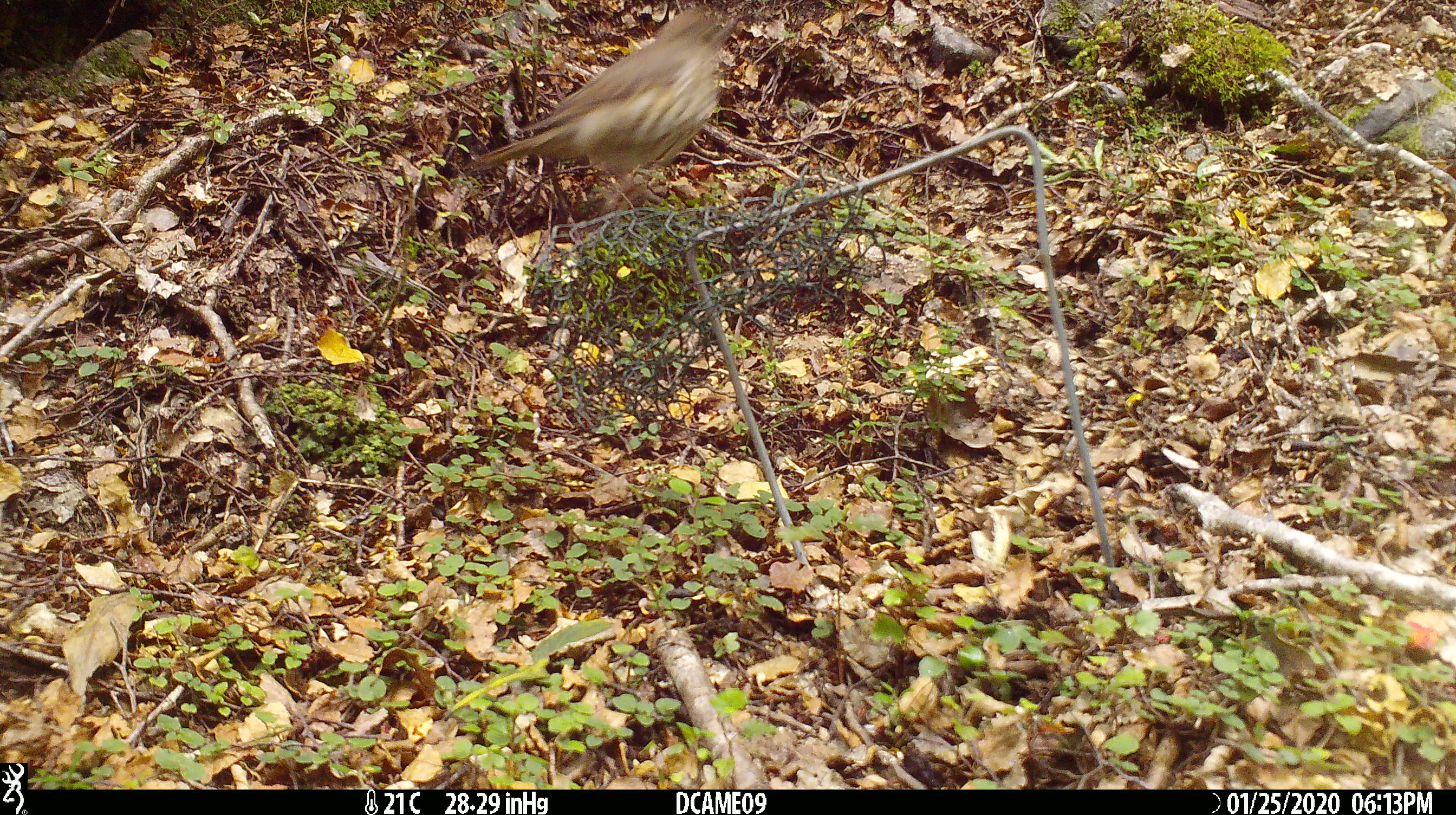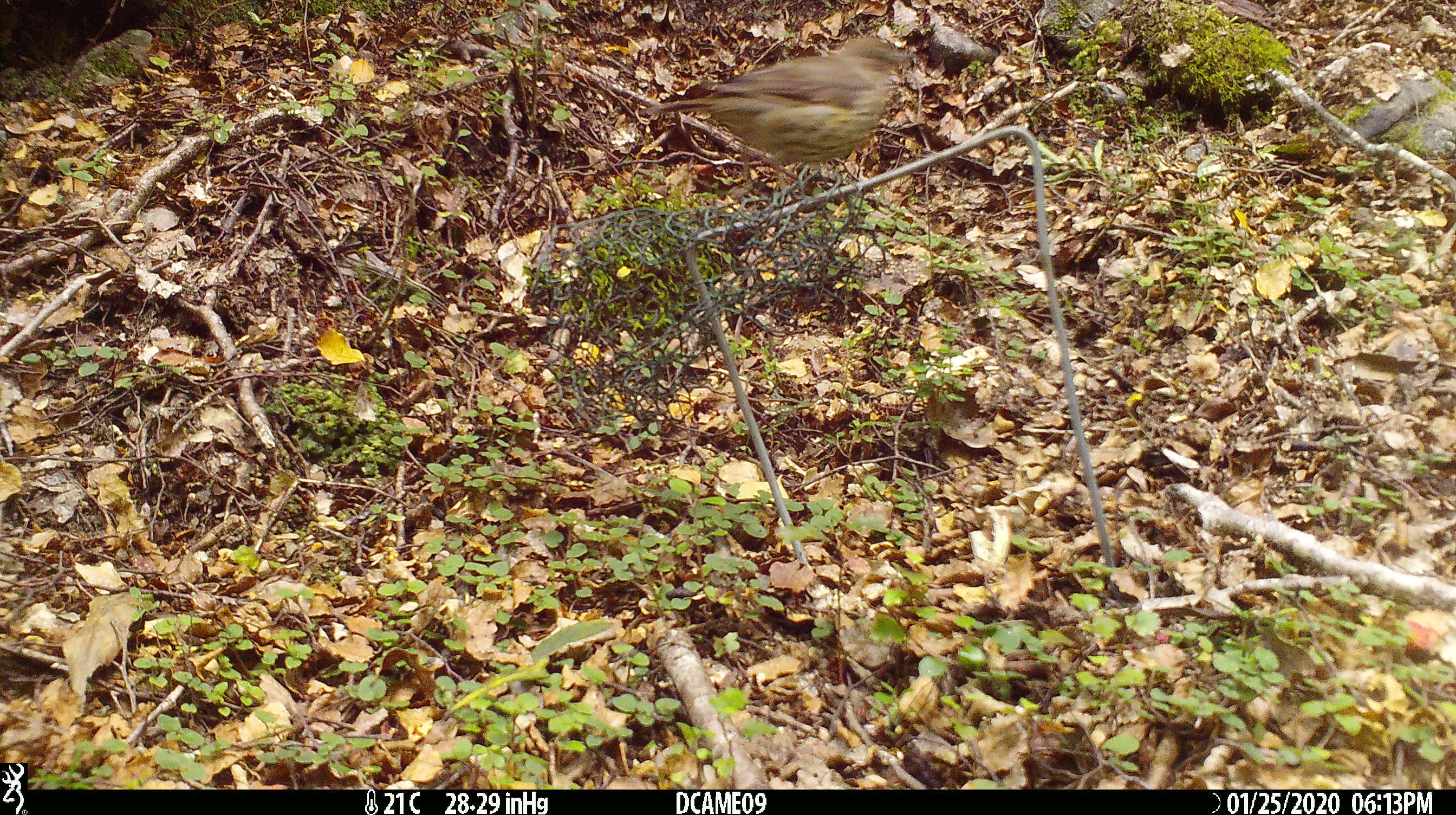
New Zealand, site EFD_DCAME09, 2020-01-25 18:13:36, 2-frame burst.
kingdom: Animalia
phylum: Chordata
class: Aves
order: Passeriformes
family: Turdidae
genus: Turdus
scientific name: Turdus philomelos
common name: song thrush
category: thrush